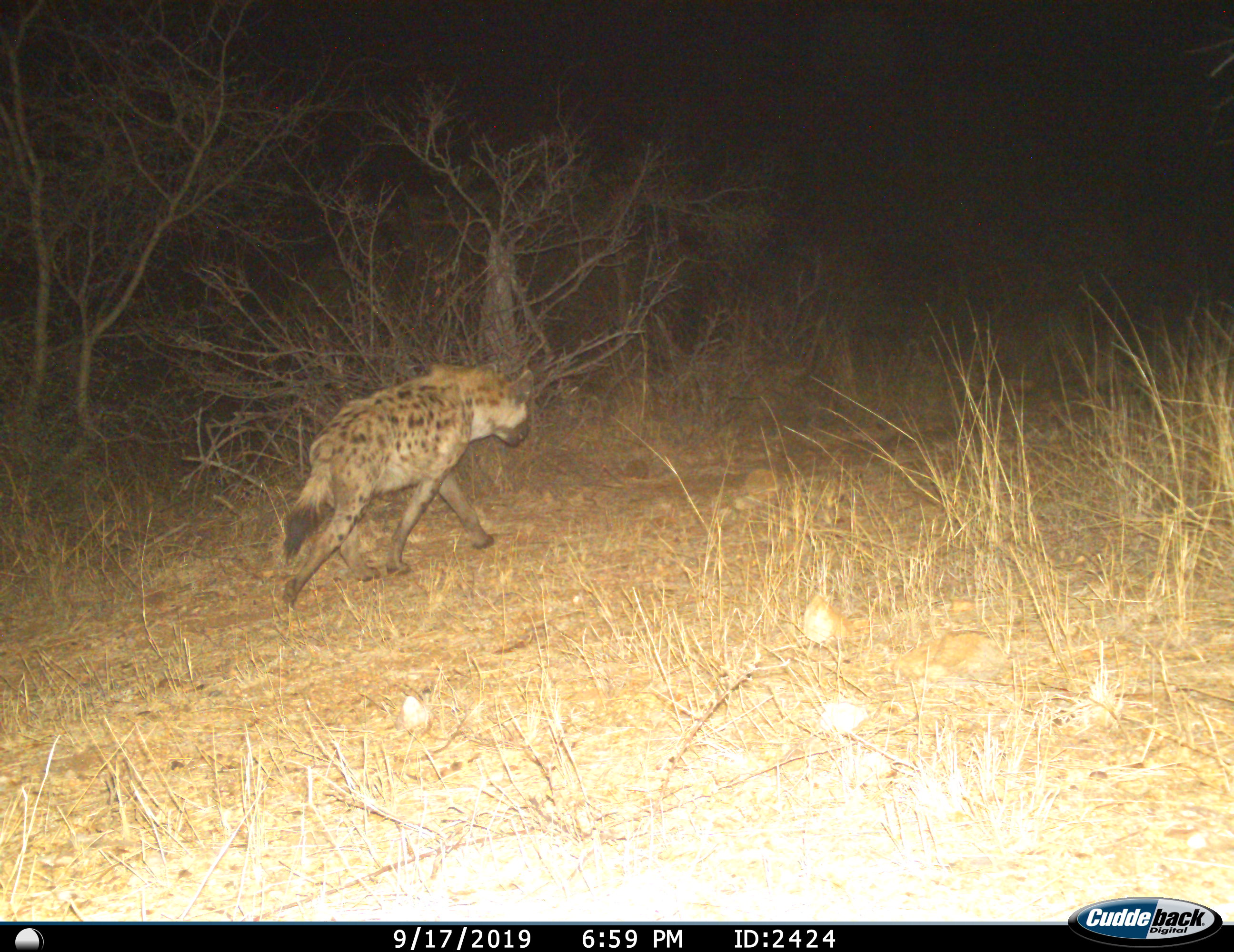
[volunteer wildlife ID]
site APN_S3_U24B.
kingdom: Animalia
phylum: Chordata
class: Mammalia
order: Carnivora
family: Hyaenidae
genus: Crocuta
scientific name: Crocuta crocuta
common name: spotted hyena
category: hyenaspotted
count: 1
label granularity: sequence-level